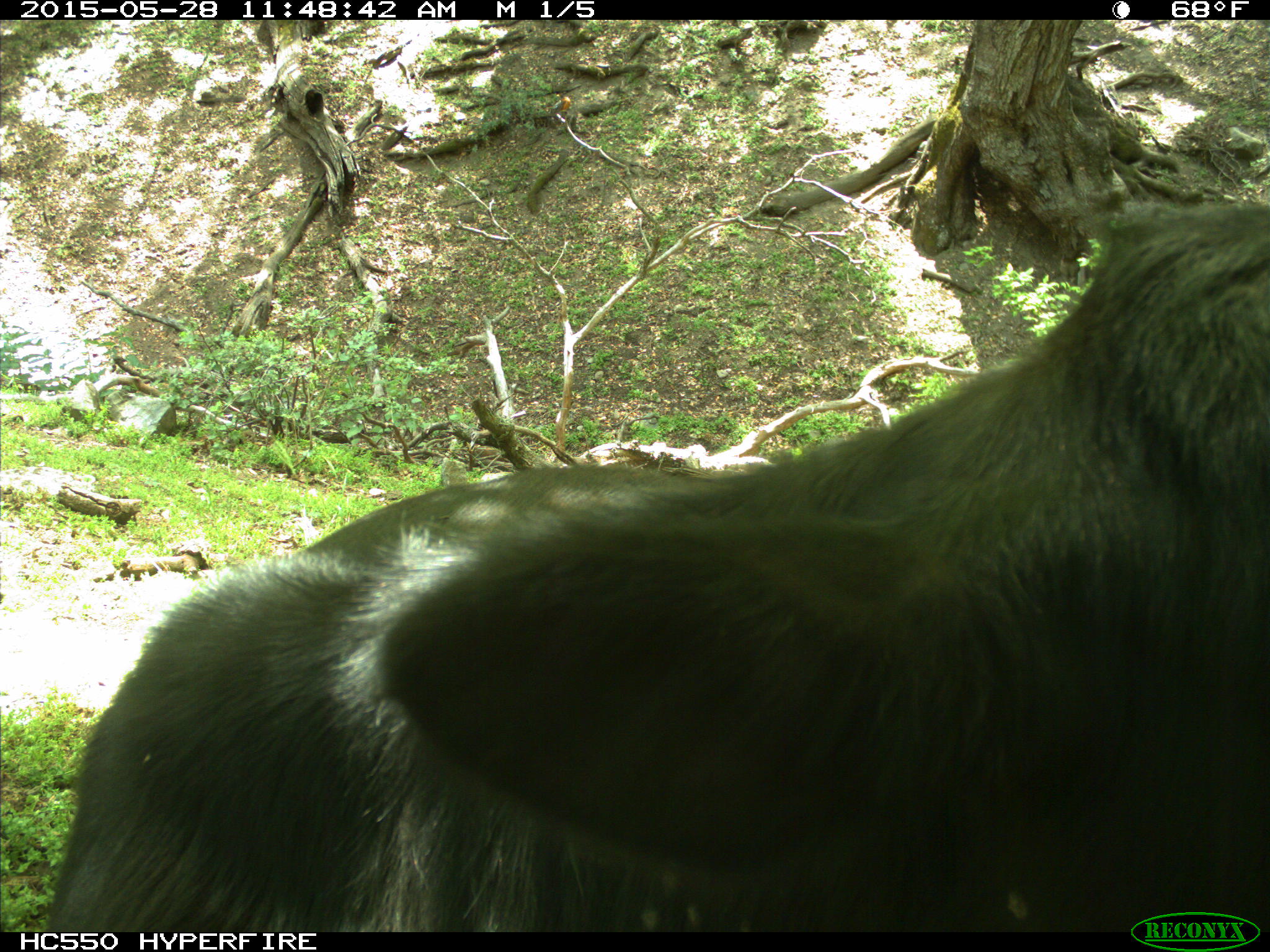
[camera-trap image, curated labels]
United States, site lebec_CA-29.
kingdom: Animalia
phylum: Chordata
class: Mammalia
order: Artiodactyla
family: Bovidae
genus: Bos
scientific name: Bos taurus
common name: domestic cow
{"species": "Bos taurus (domestic cow)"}